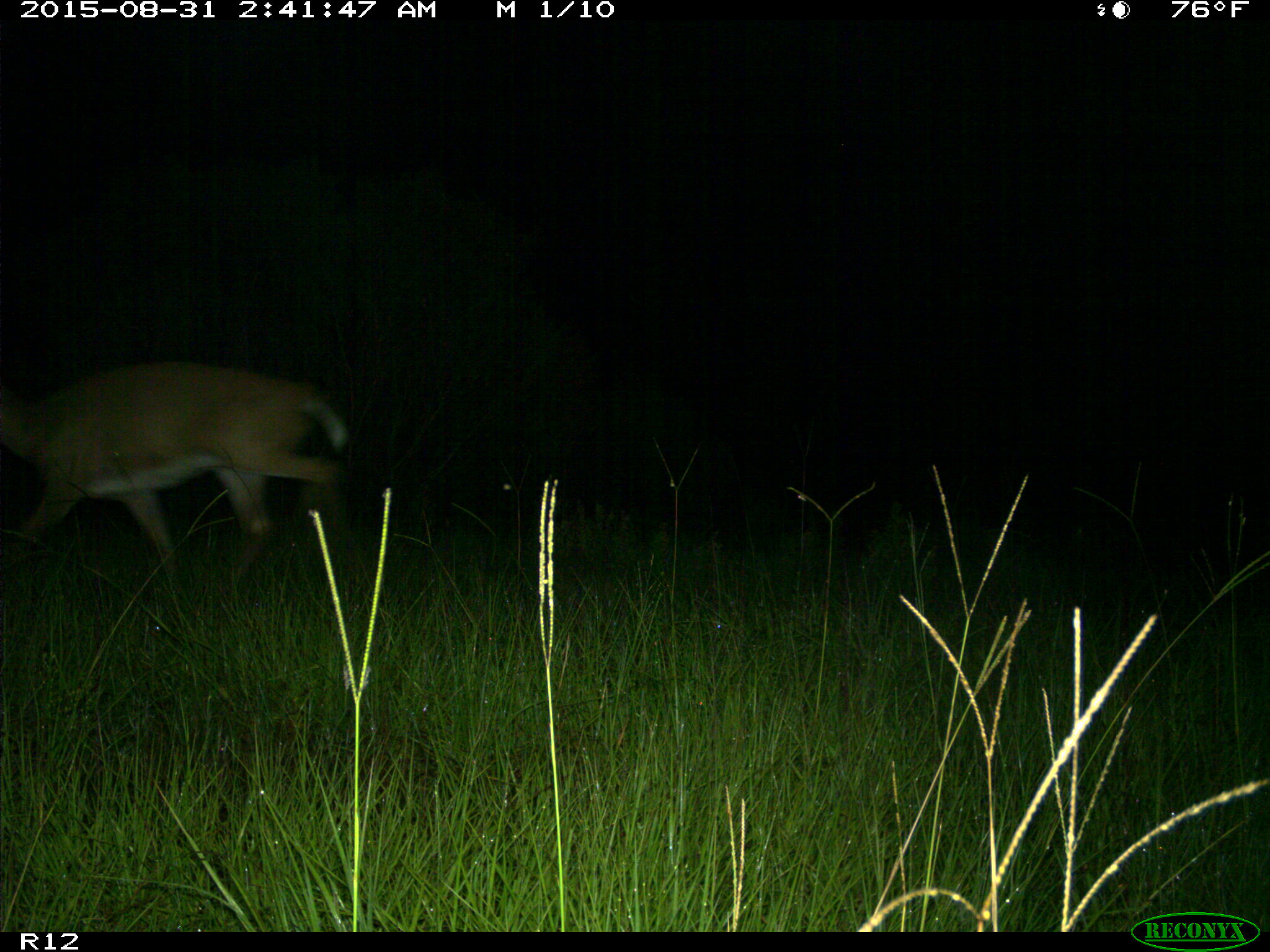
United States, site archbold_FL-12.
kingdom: Animalia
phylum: Chordata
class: Mammalia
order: Artiodactyla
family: Cervidae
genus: Odocoileus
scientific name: Odocoileus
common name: deer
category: unidentified deer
Unidentified deer (deer) (Odocoileus).